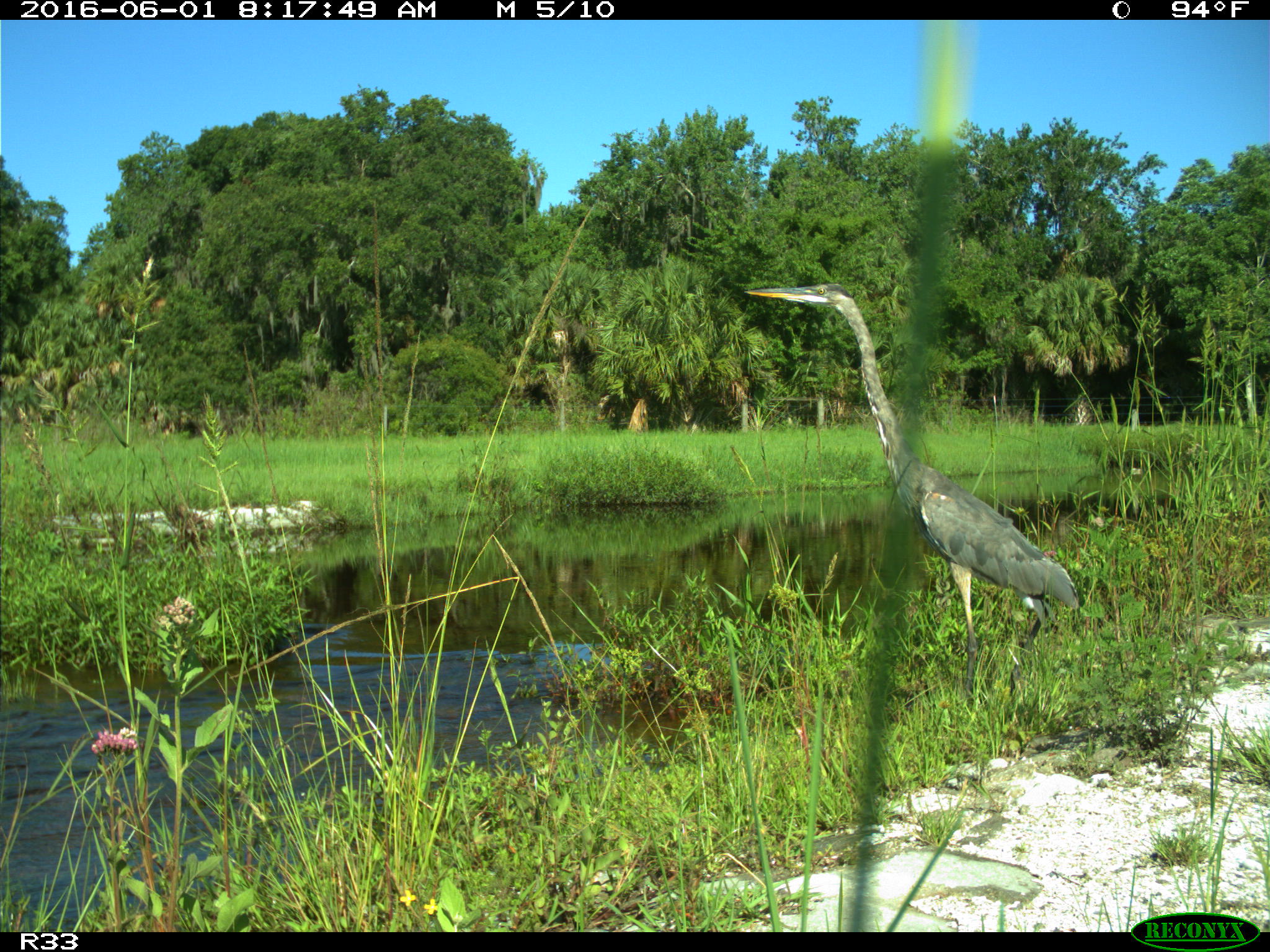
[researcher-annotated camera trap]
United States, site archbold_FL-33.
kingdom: Animalia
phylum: Chordata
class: Aves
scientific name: Aves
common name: birds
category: unidentified bird